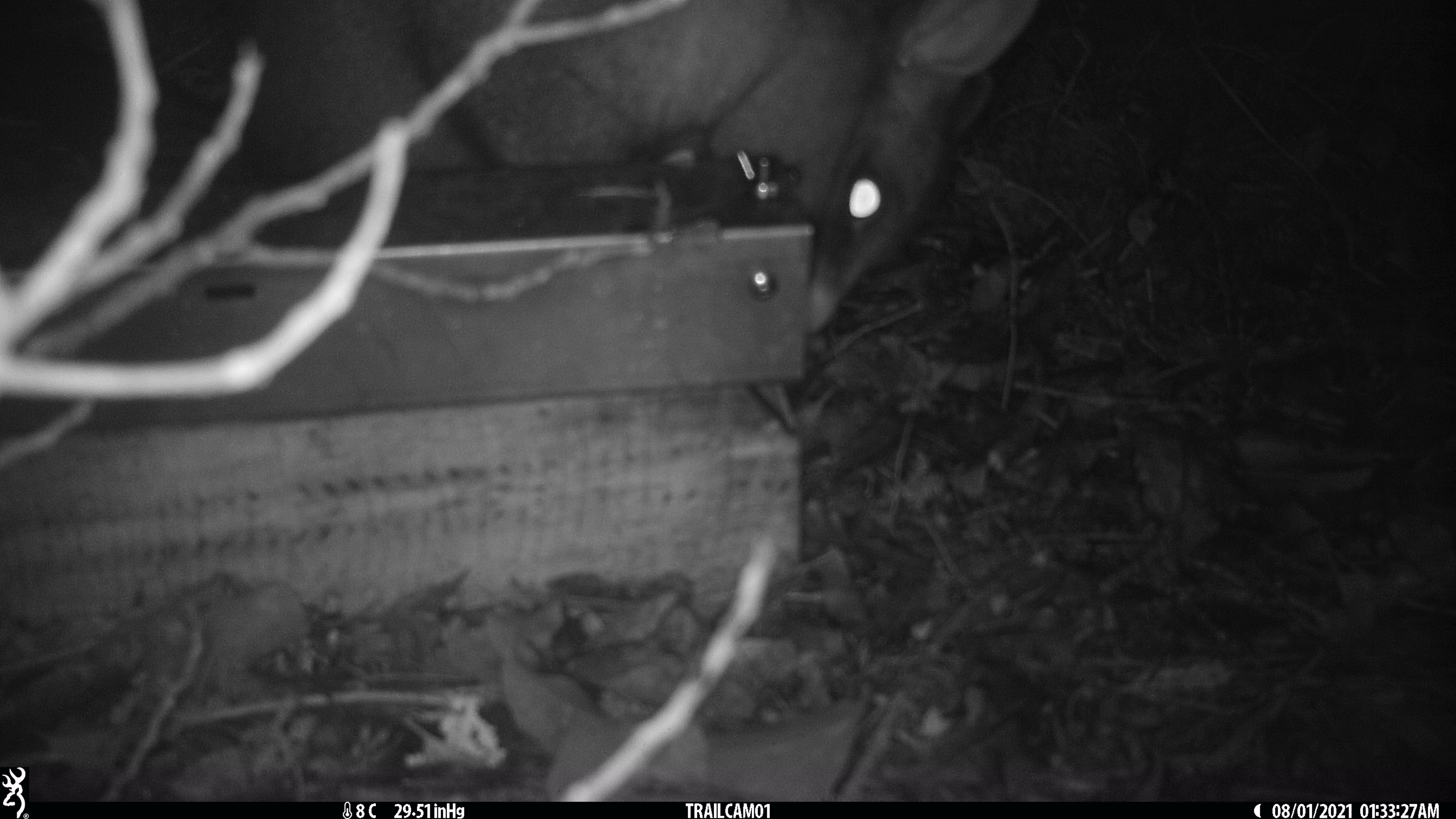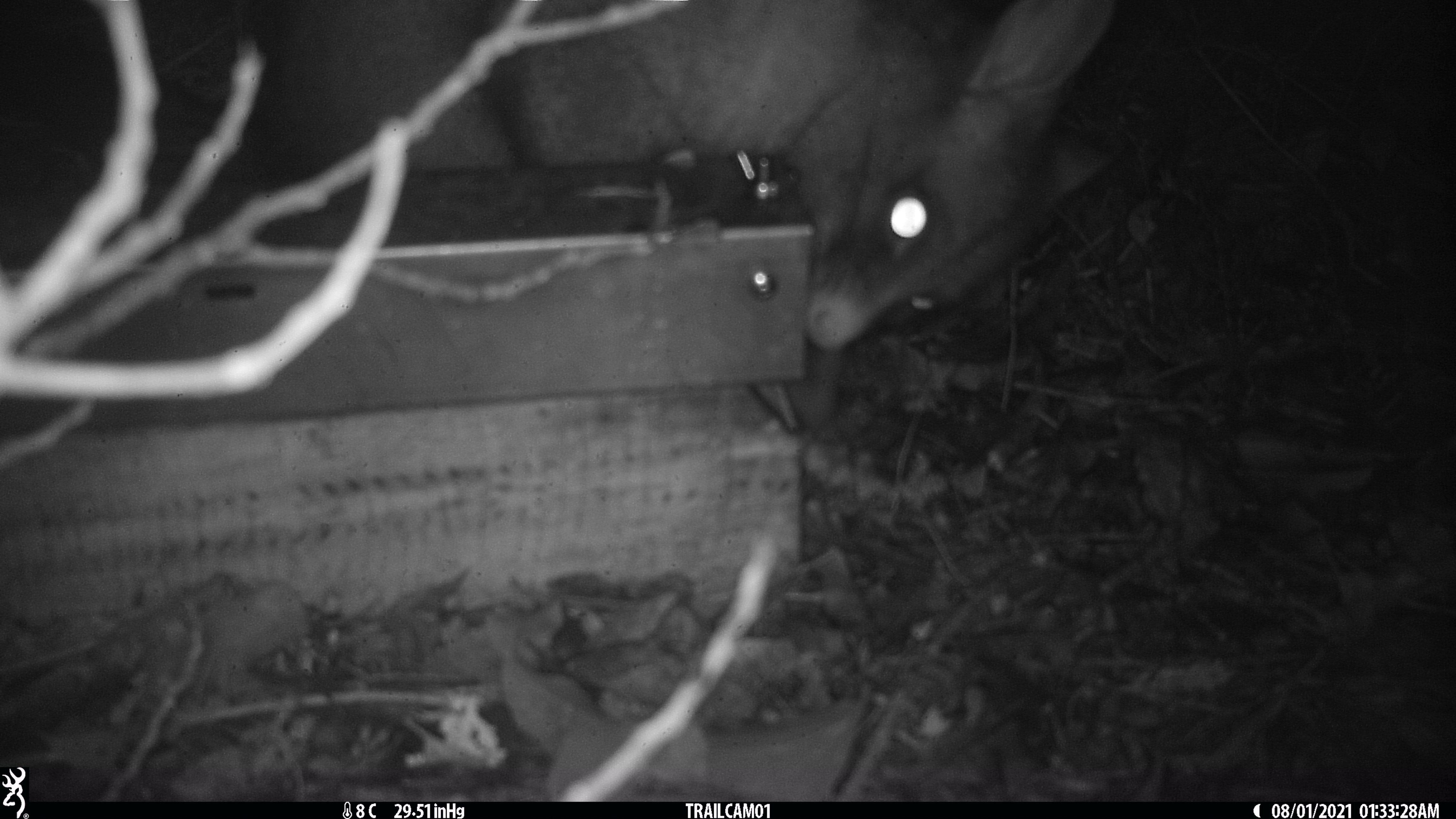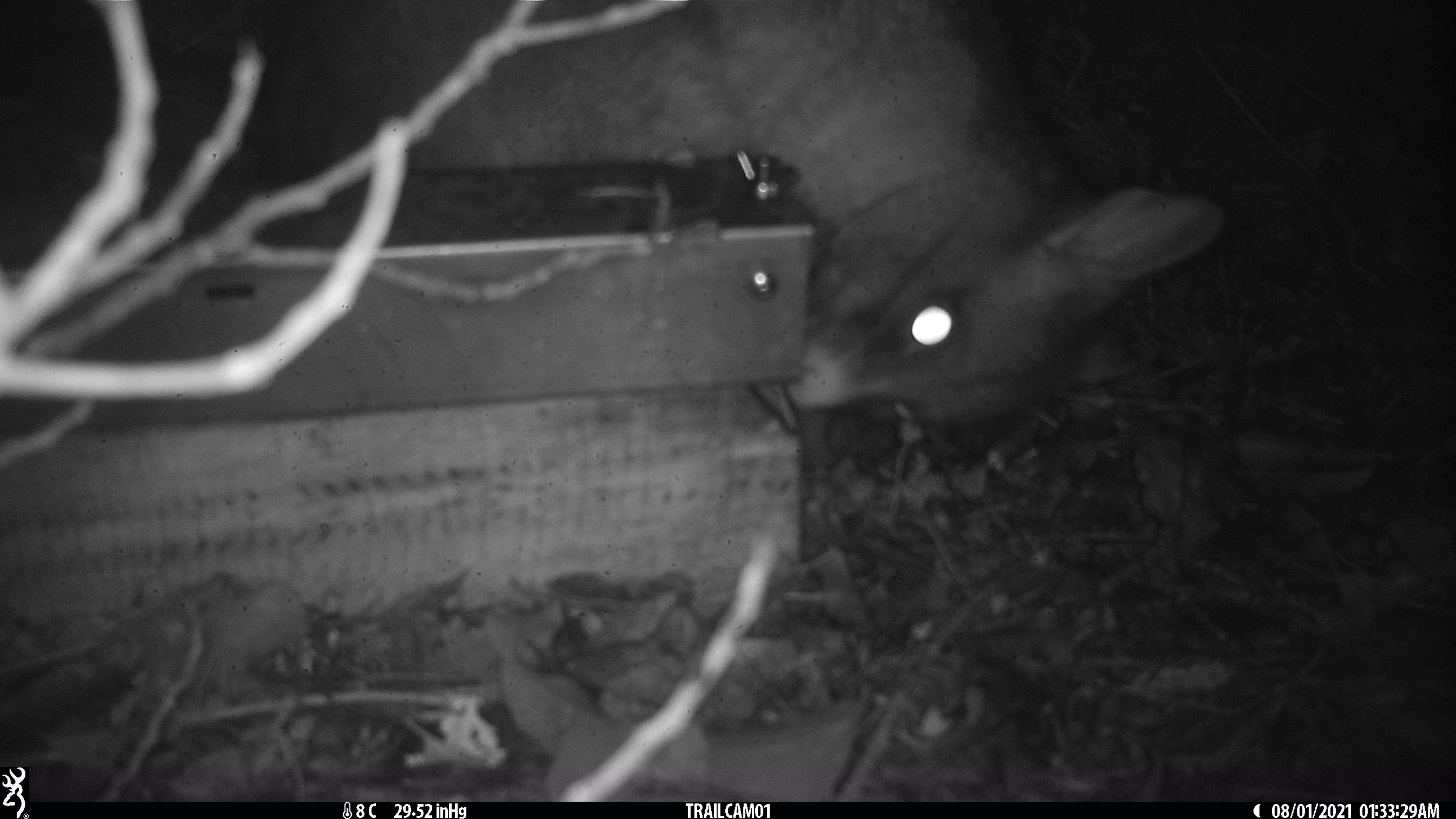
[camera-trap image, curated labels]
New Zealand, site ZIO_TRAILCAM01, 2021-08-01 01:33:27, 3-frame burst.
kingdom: Animalia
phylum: Chordata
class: Mammalia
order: Diprotodontia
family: Phalangeridae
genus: Trichosurus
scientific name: Trichosurus vulpecula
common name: common brushtail possum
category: possum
Possum (common brushtail possum) (Trichosurus vulpecula).